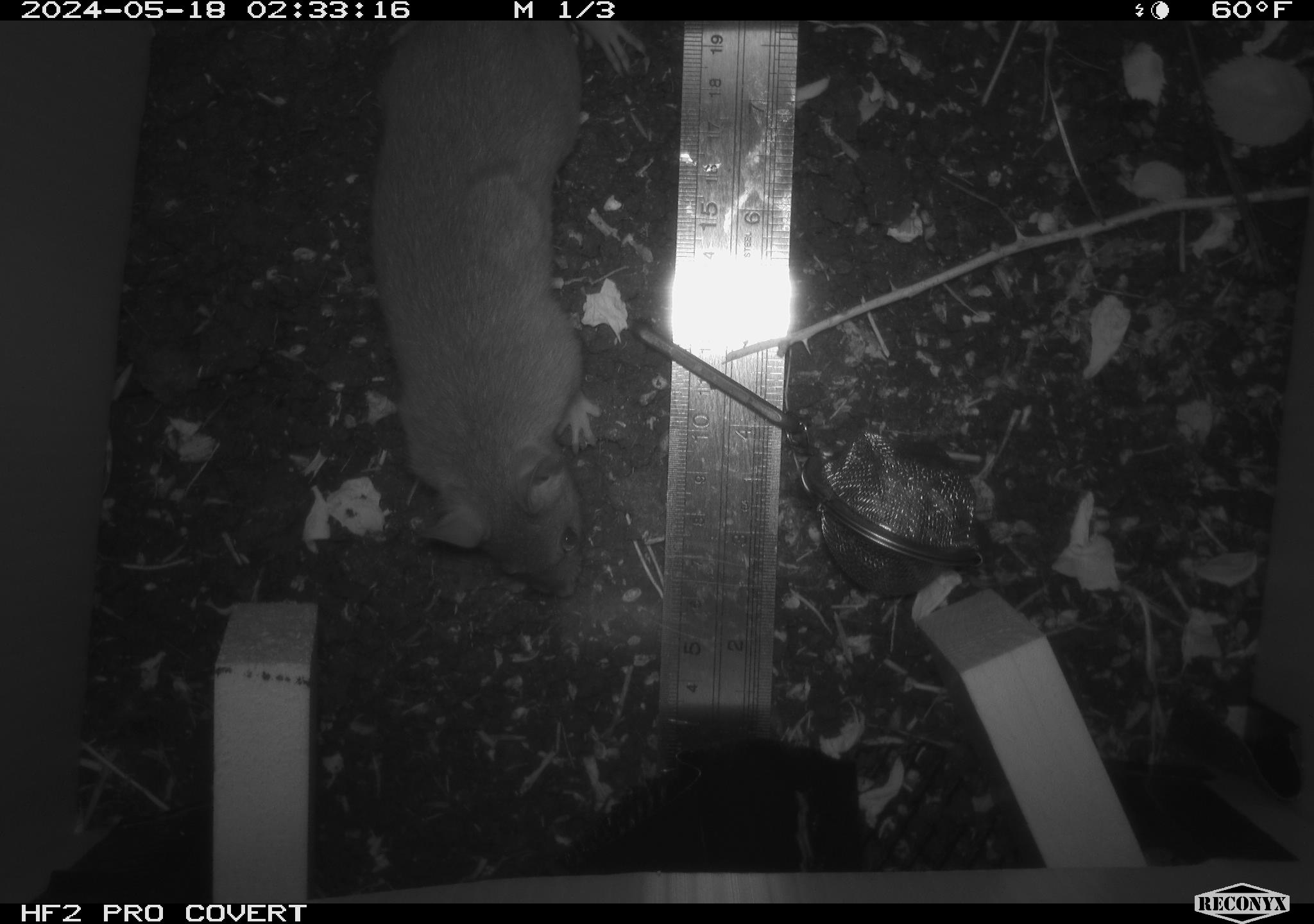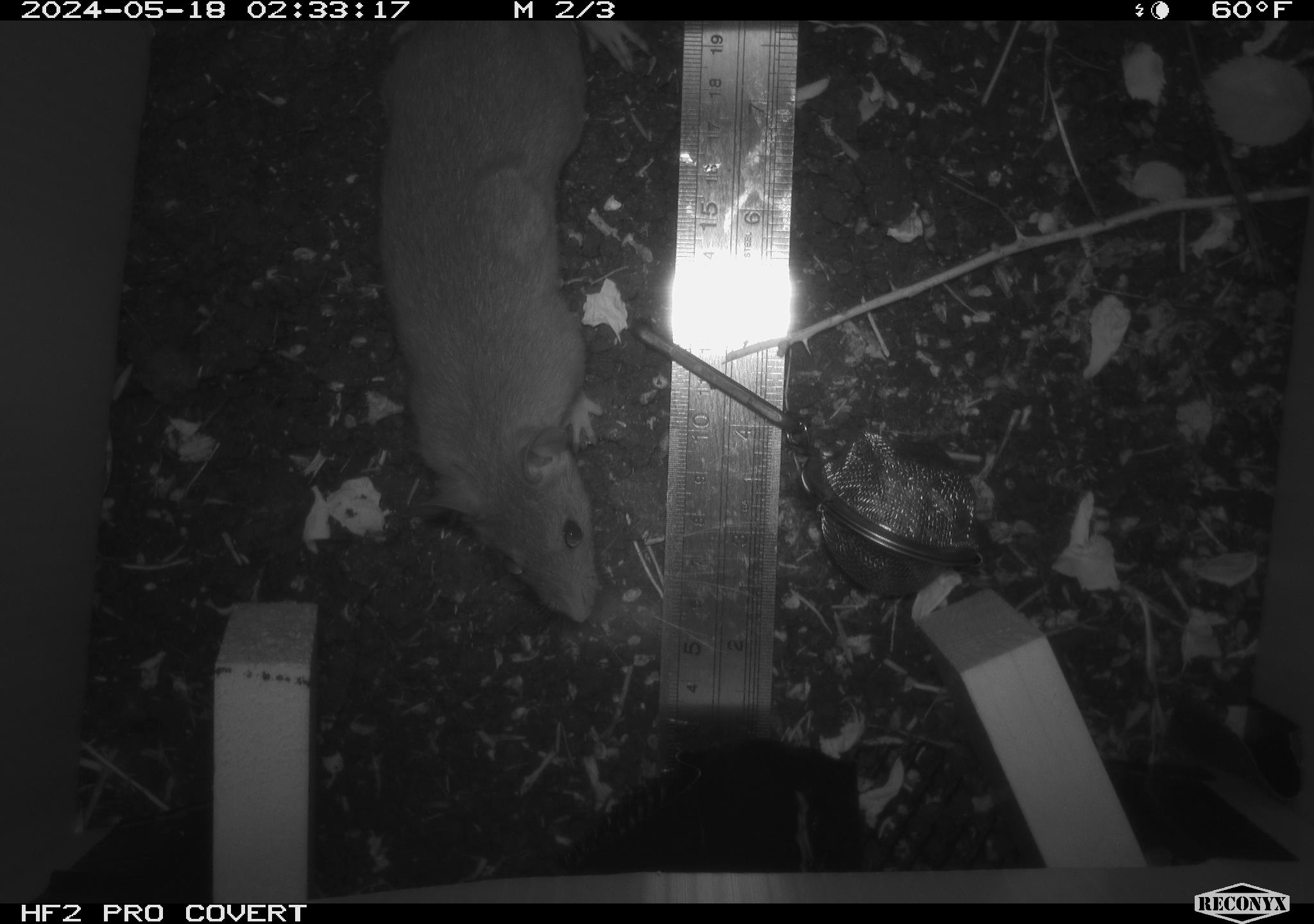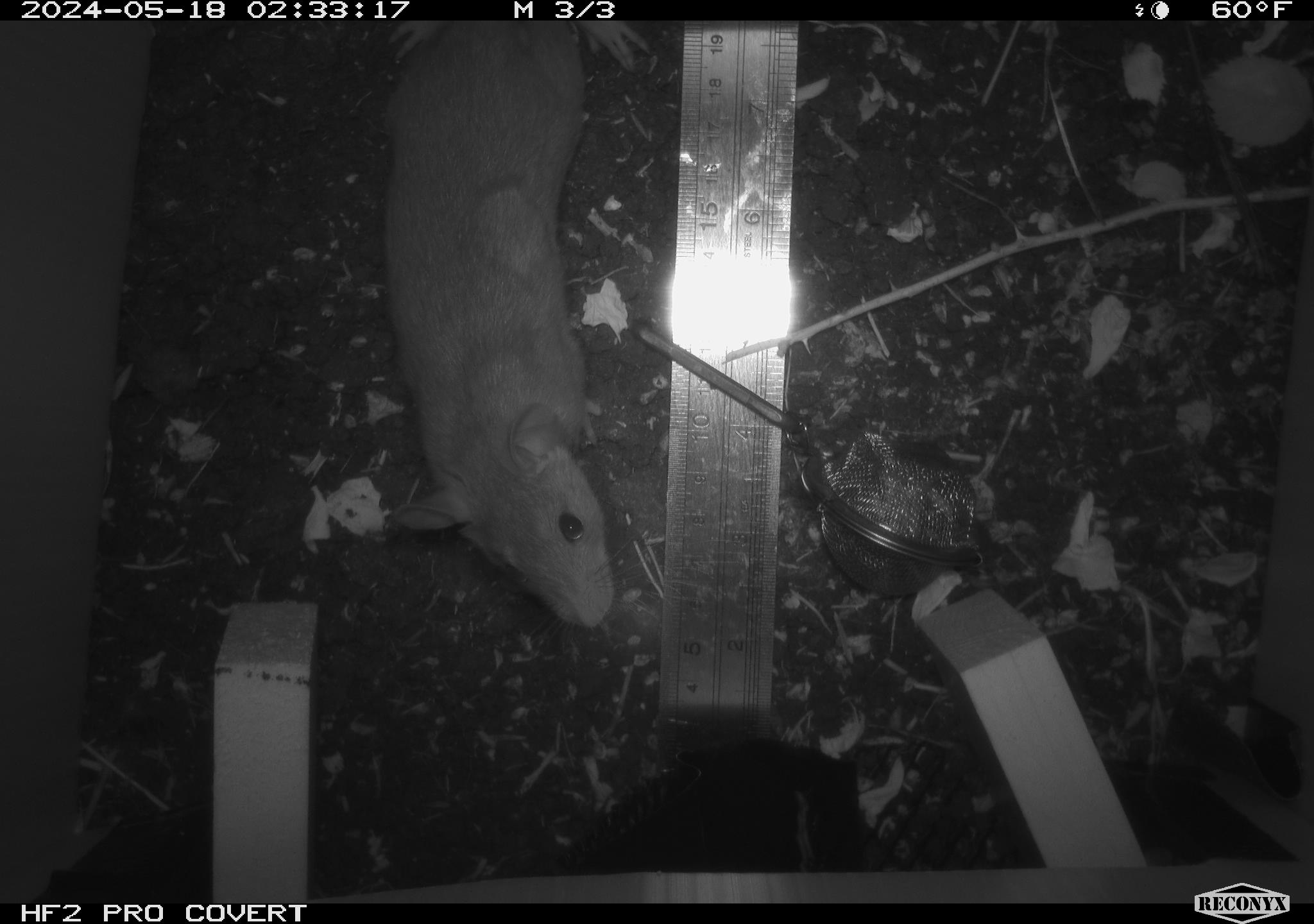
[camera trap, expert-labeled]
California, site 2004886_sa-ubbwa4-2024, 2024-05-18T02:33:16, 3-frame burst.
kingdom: Animalia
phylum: Chordata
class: Mammalia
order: Rodentia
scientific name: Rodentia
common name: woodrat or rat or mouse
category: woodrat or rat or mouse species